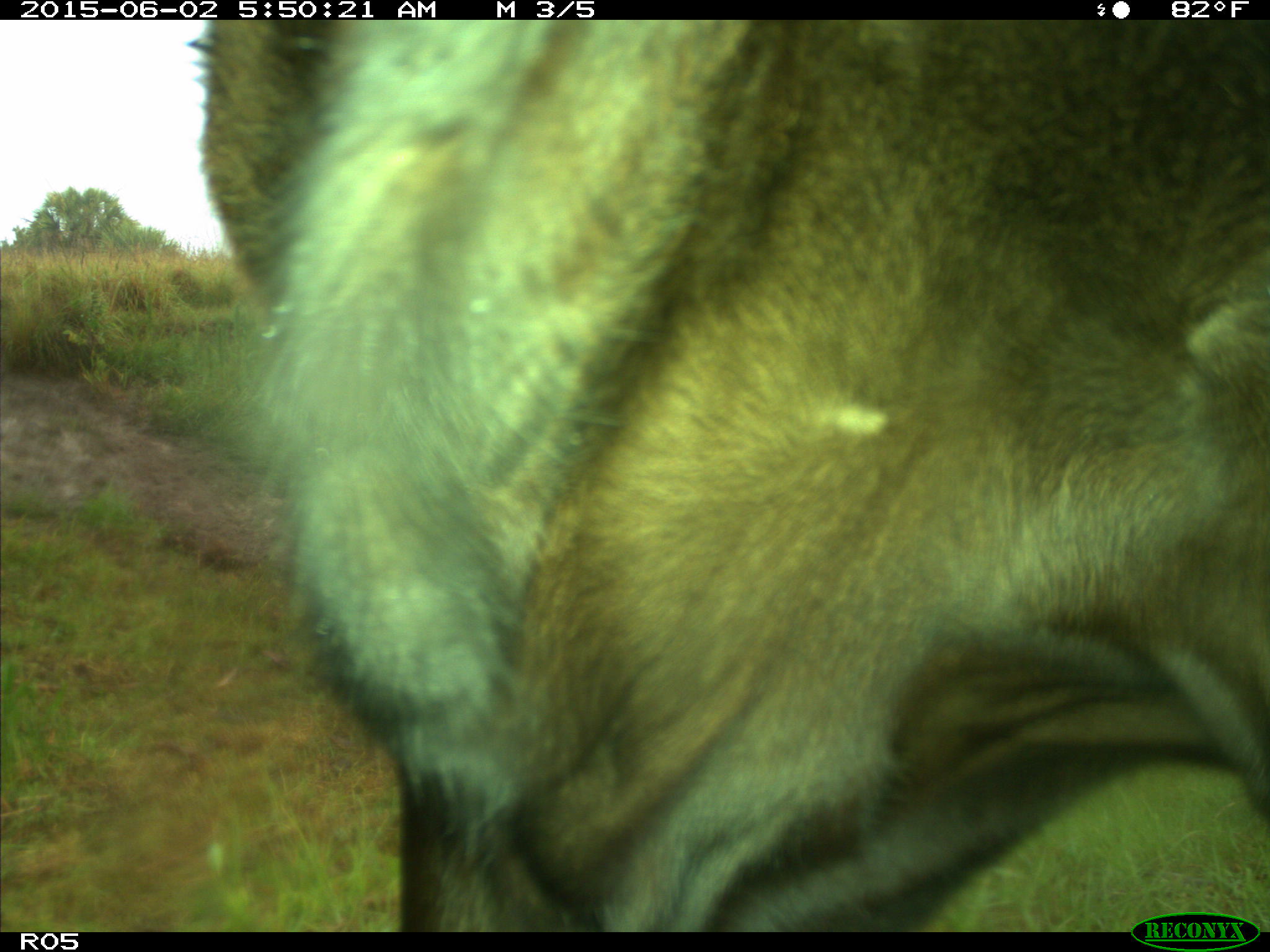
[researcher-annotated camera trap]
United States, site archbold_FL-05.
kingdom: Animalia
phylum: Chordata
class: Mammalia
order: Artiodactyla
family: Bovidae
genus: Bos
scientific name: Bos taurus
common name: domestic cow